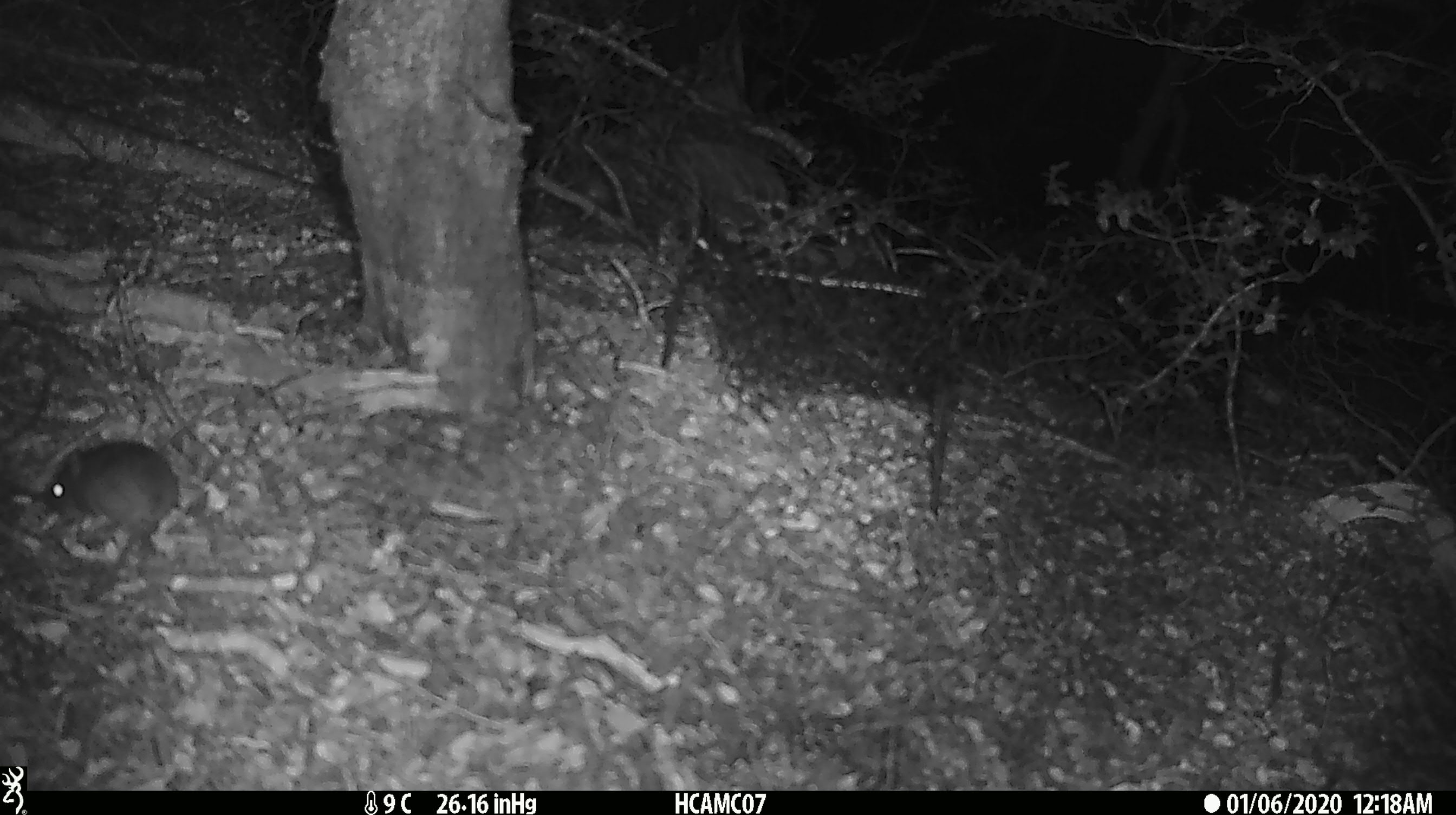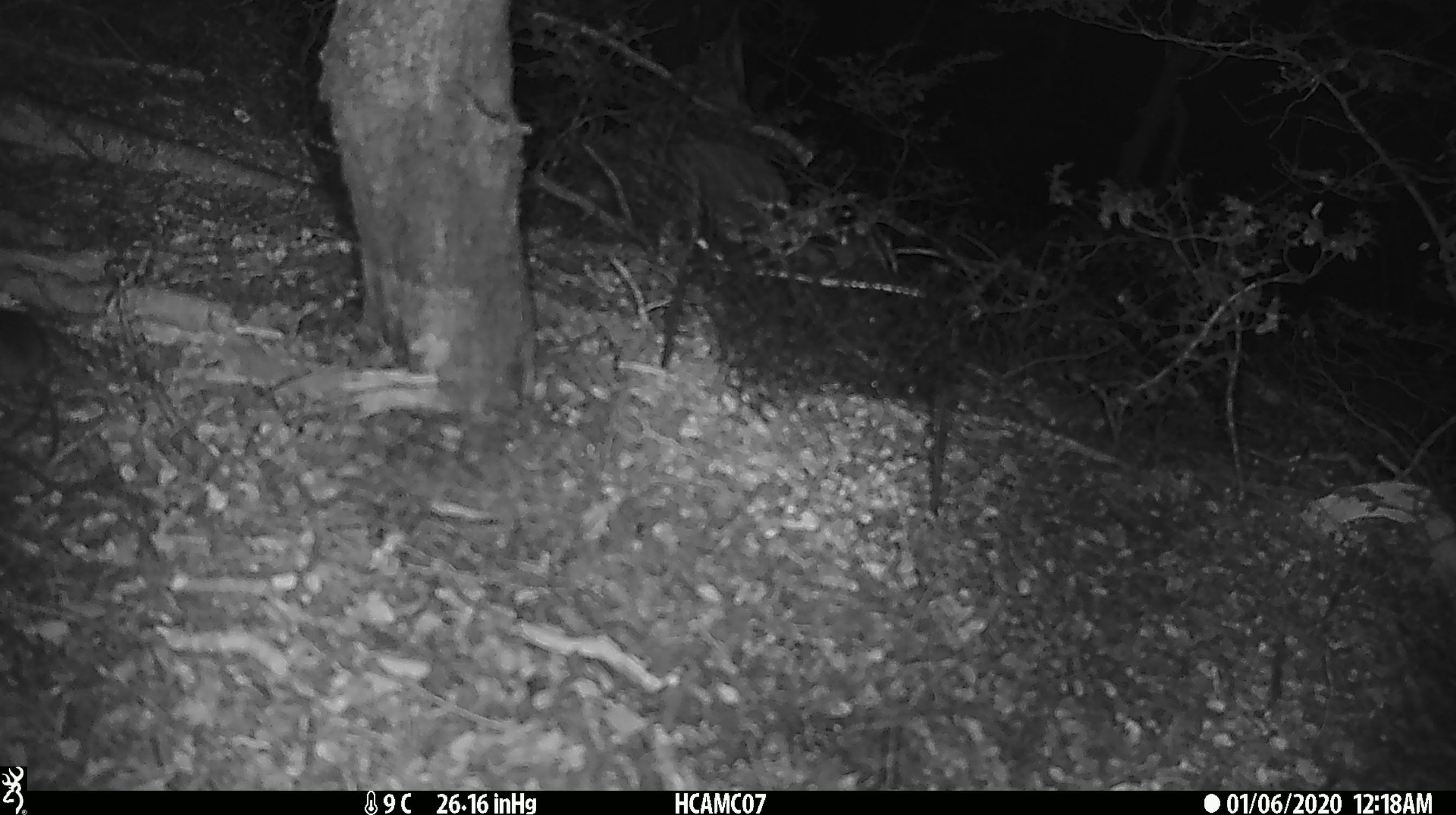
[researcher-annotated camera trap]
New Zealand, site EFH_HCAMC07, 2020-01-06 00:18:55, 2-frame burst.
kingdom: Animalia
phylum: Chordata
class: Mammalia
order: Rodentia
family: Muridae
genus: Mus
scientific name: Mus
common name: mouse